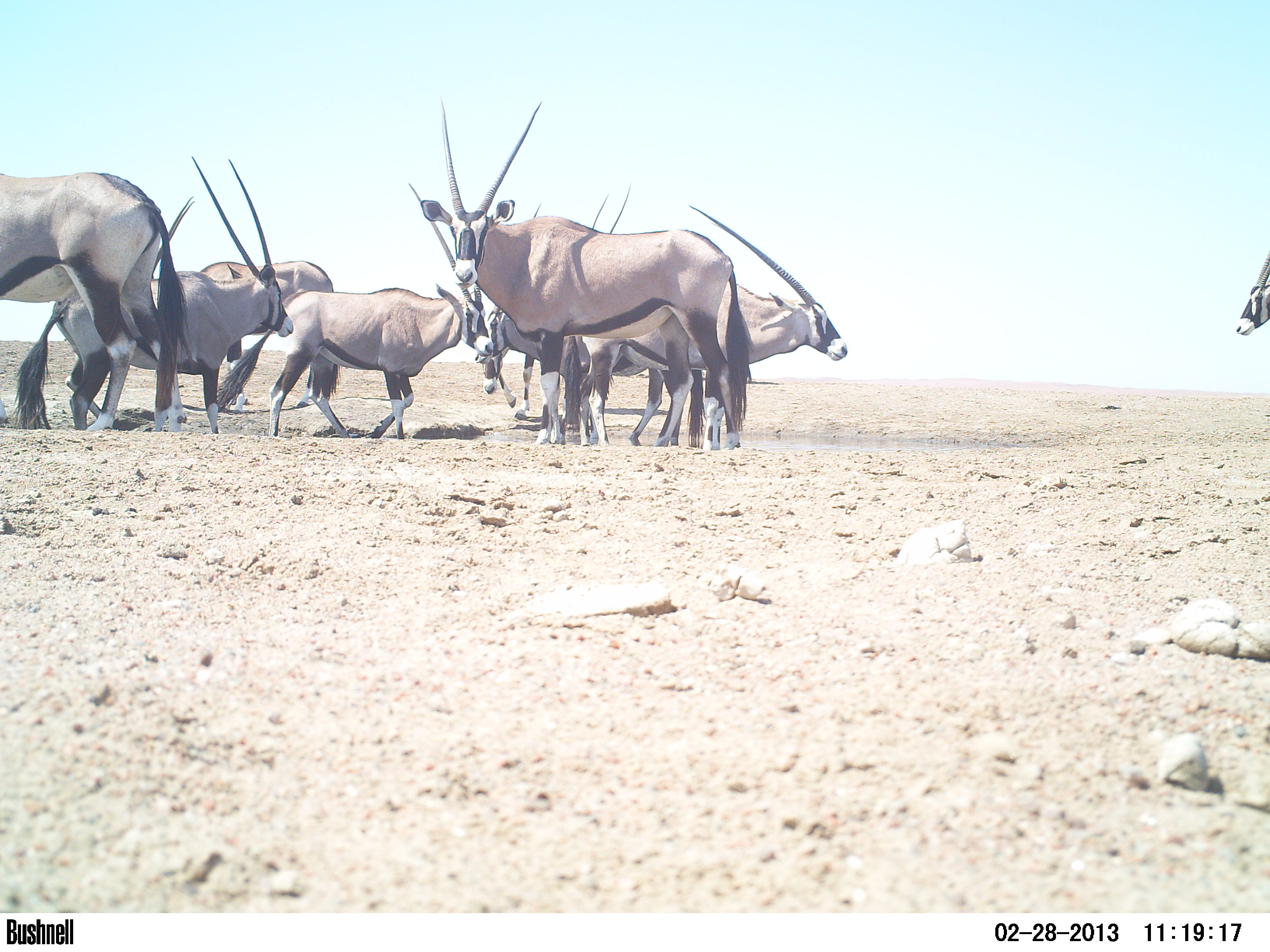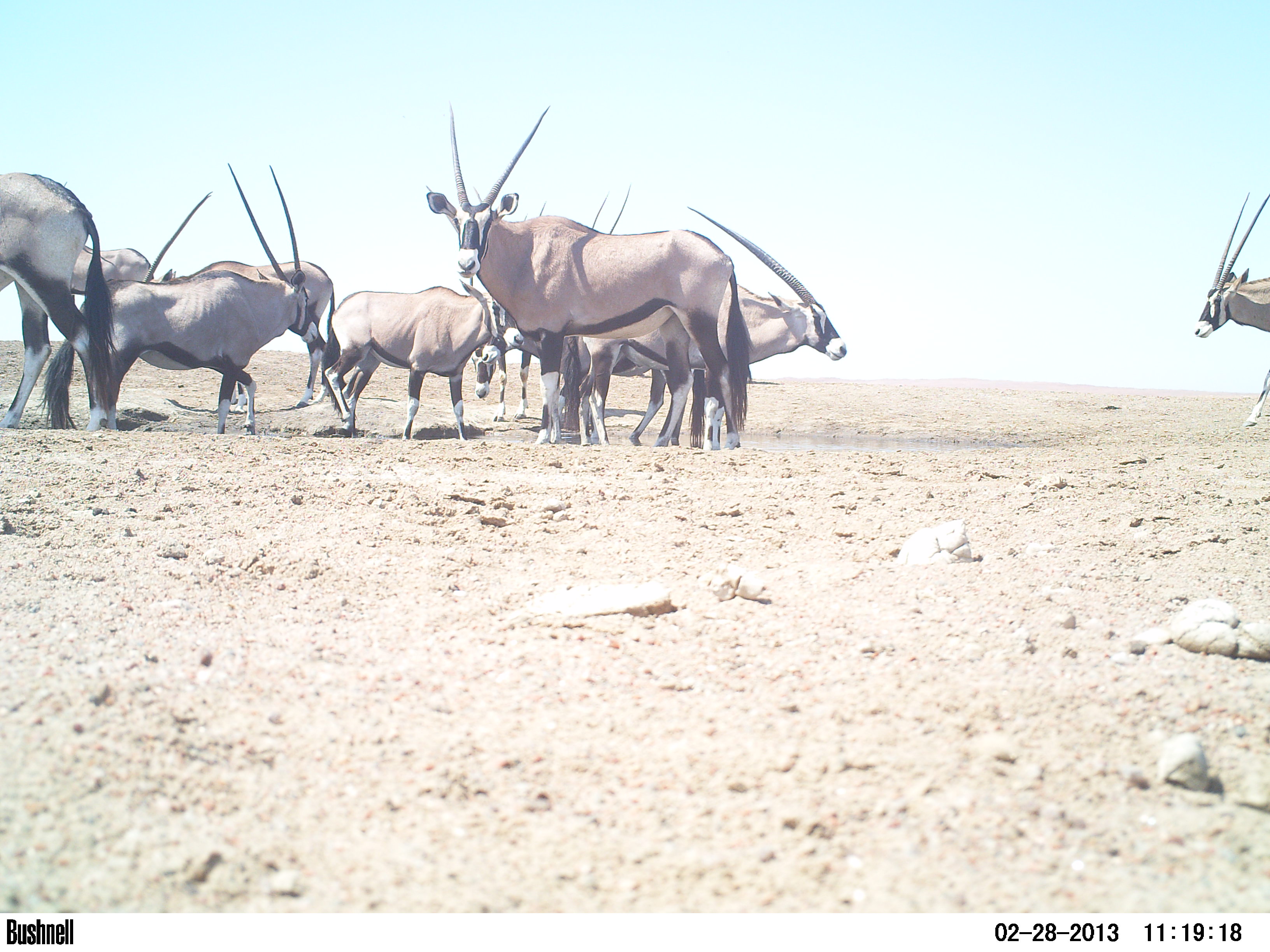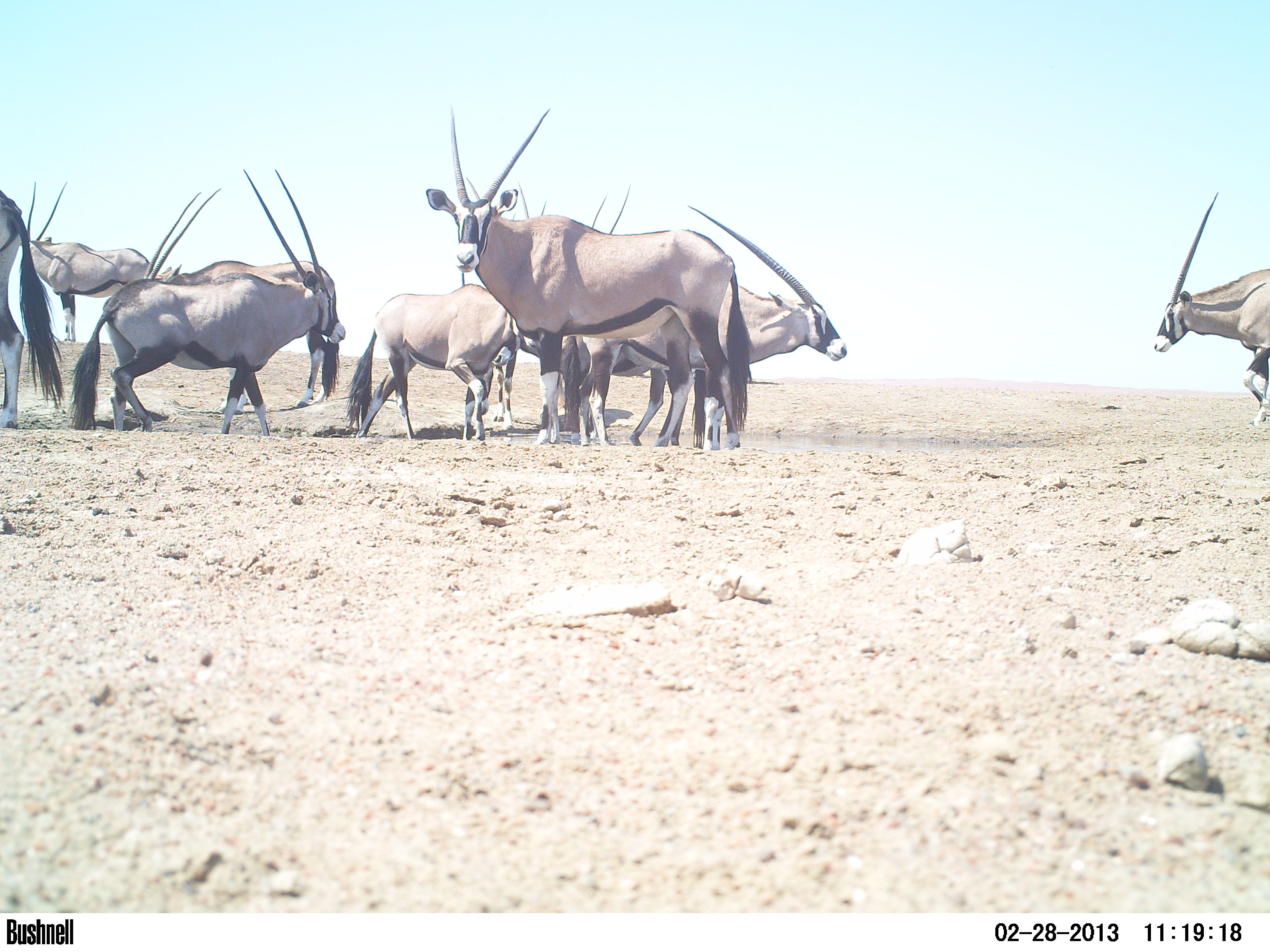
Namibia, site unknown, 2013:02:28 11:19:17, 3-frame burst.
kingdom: Animalia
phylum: Chordata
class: Mammalia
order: Artiodactyla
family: Bovidae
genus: Oryx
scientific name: Oryx gazella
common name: gemsbok